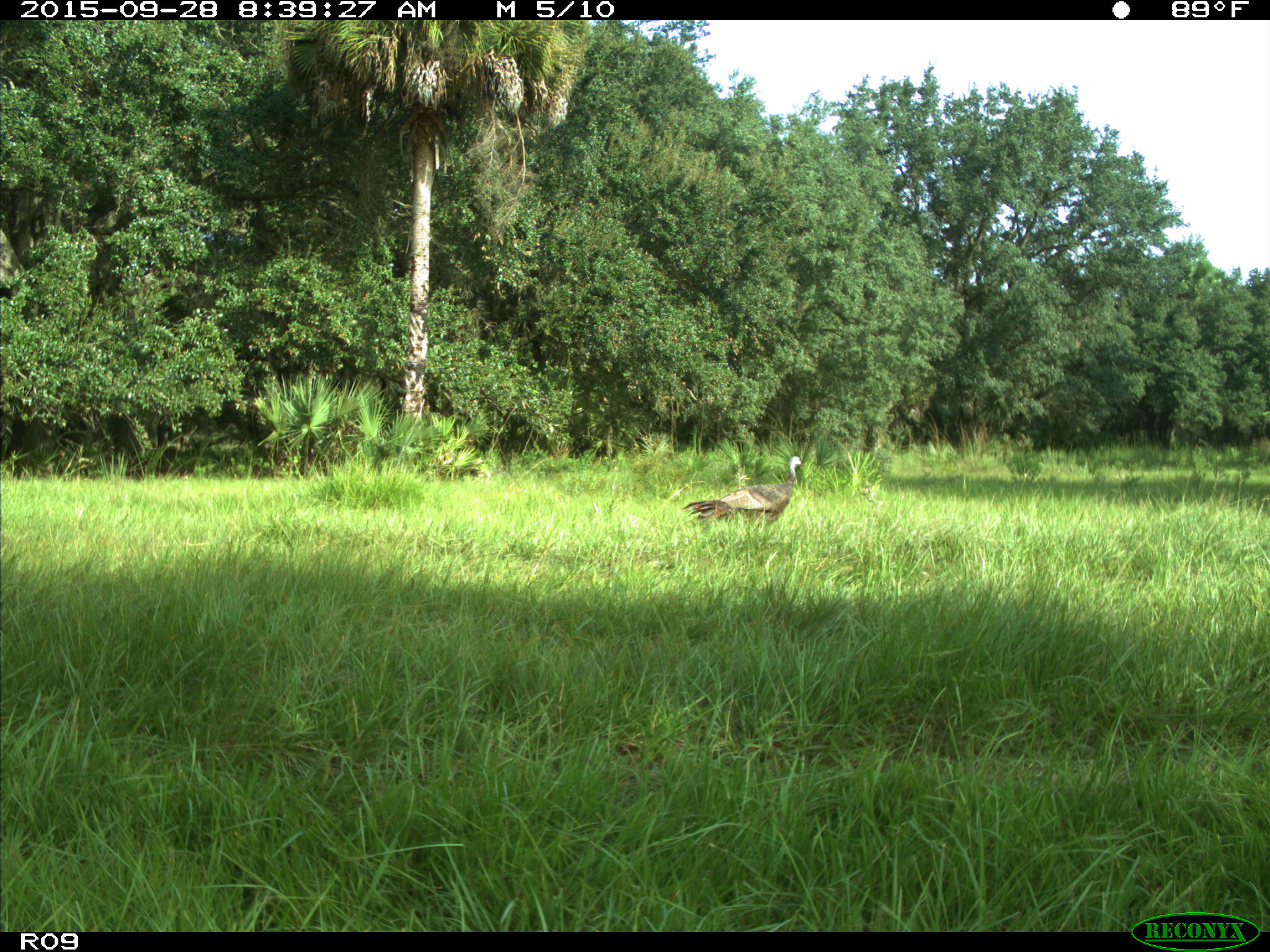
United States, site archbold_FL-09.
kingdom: Animalia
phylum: Chordata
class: Aves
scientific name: Aves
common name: birds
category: unidentified bird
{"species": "unidentified bird (birds) (Aves)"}